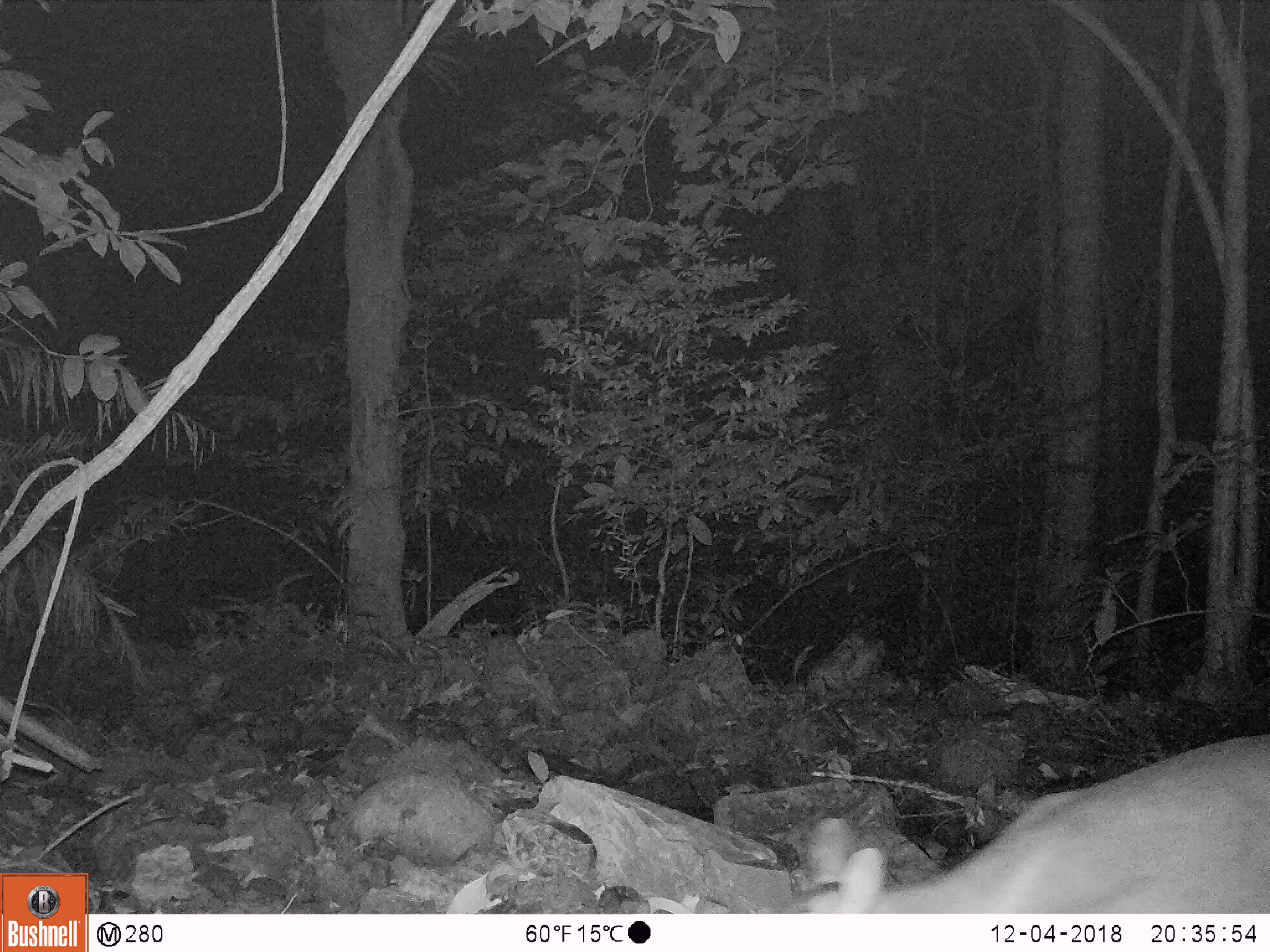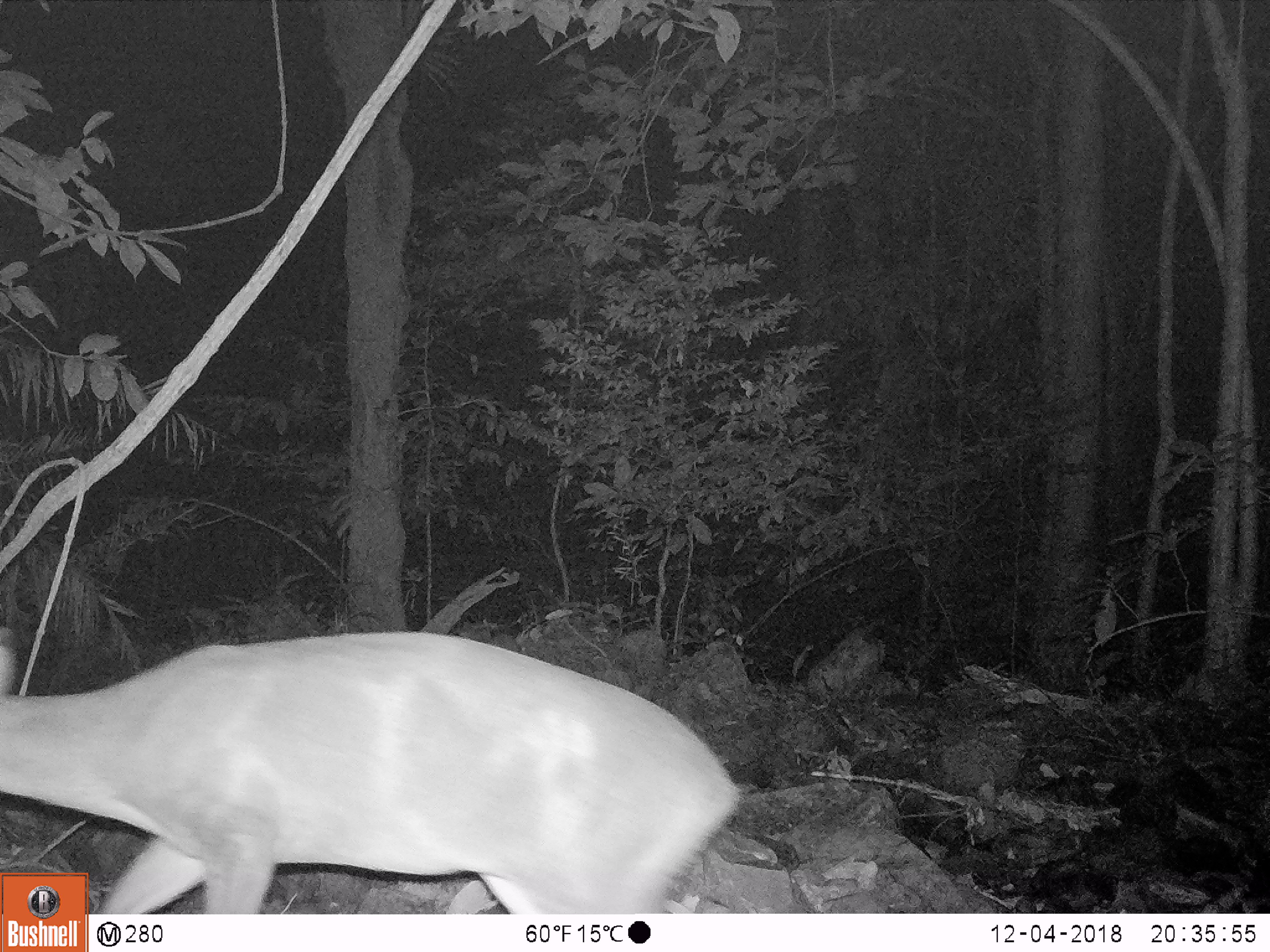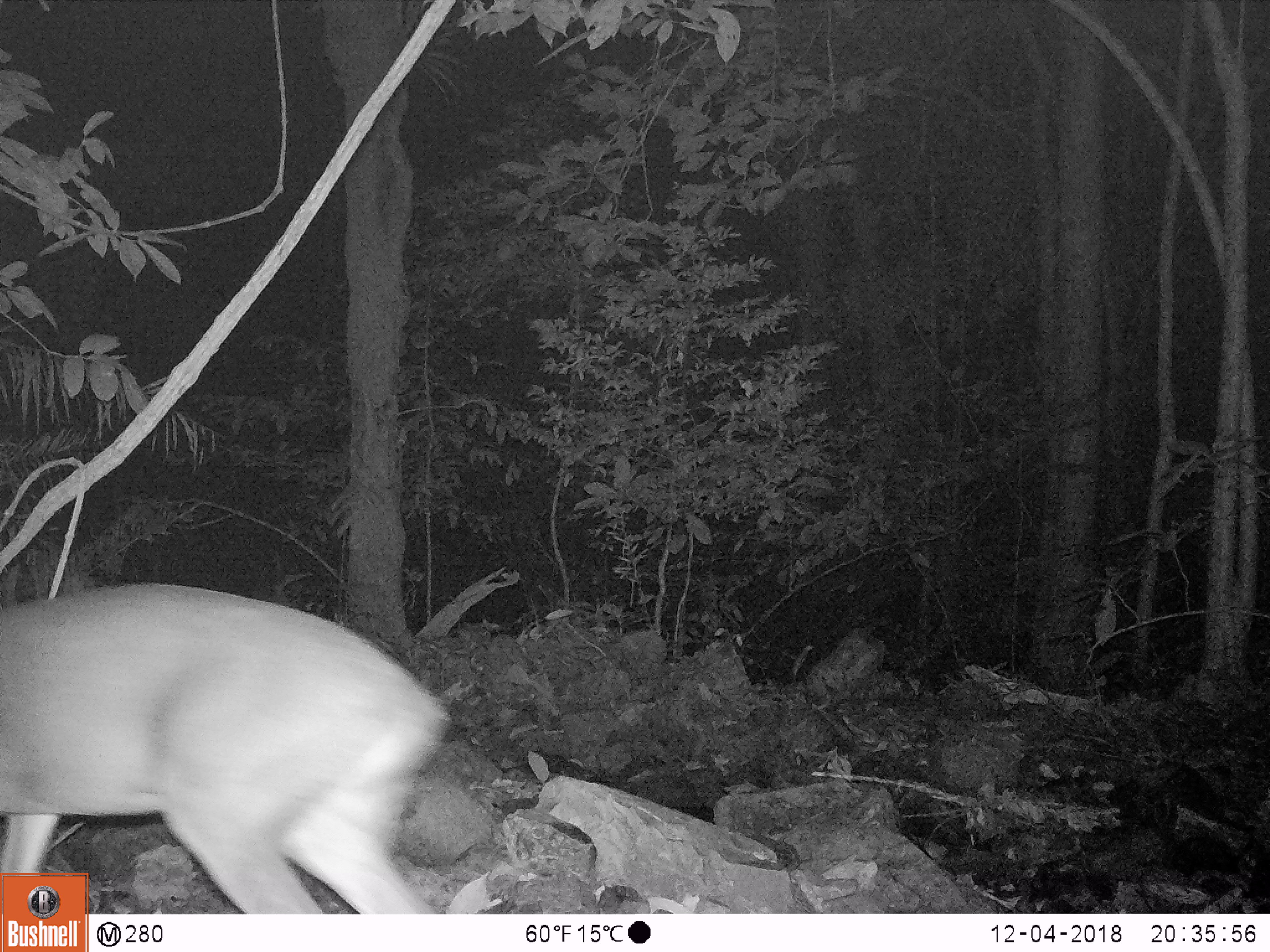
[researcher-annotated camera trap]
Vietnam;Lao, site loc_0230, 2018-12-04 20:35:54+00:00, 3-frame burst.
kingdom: Animalia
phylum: Chordata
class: Mammalia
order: Artiodactyla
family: Cervidae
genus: Muntiacus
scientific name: Muntiacus vuquangensis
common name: large-antlered muntjac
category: large antlered muntjac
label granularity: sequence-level